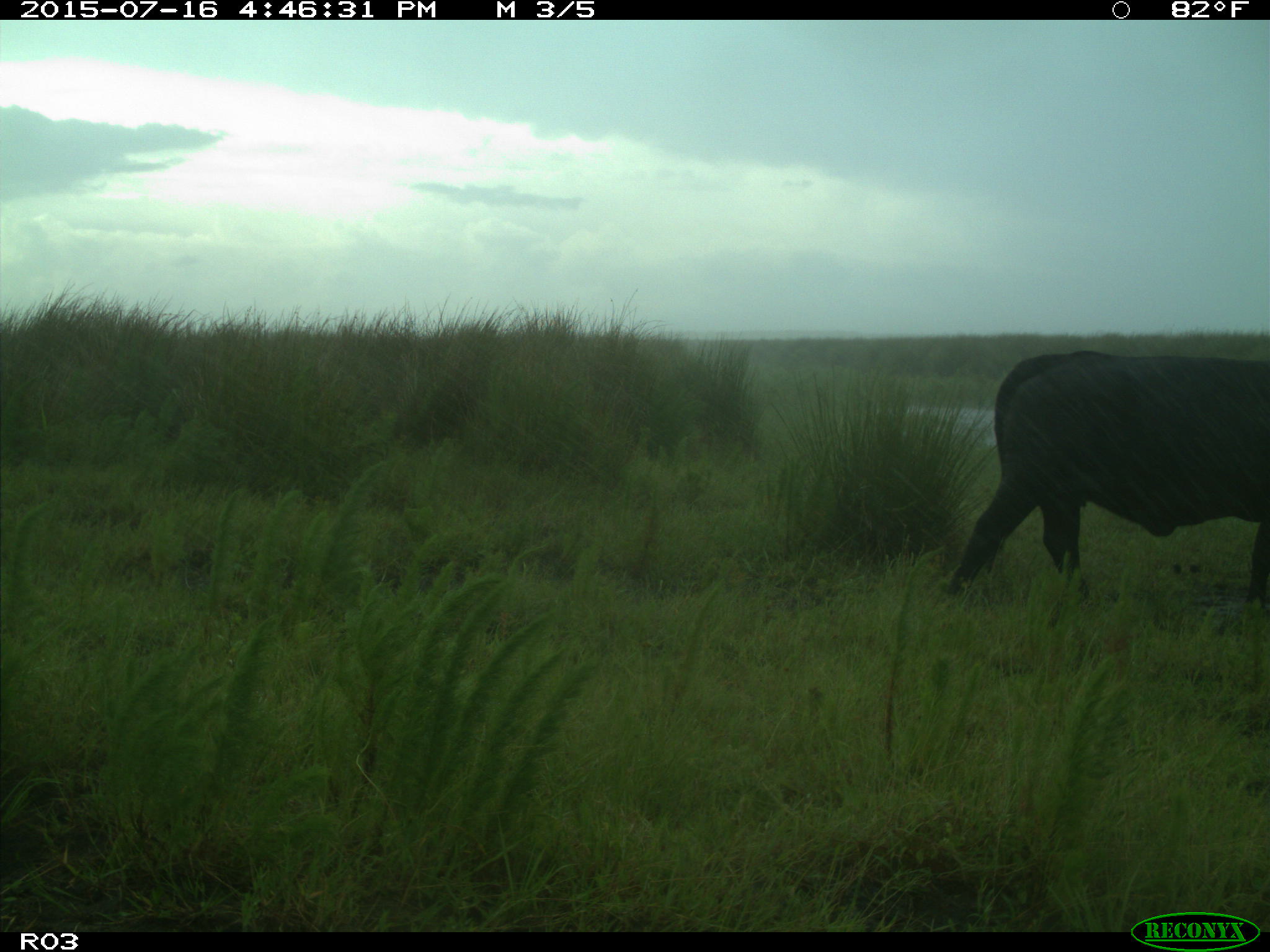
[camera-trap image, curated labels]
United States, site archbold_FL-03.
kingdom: Animalia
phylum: Chordata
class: Mammalia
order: Artiodactyla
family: Bovidae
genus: Bos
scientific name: Bos taurus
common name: domestic cow